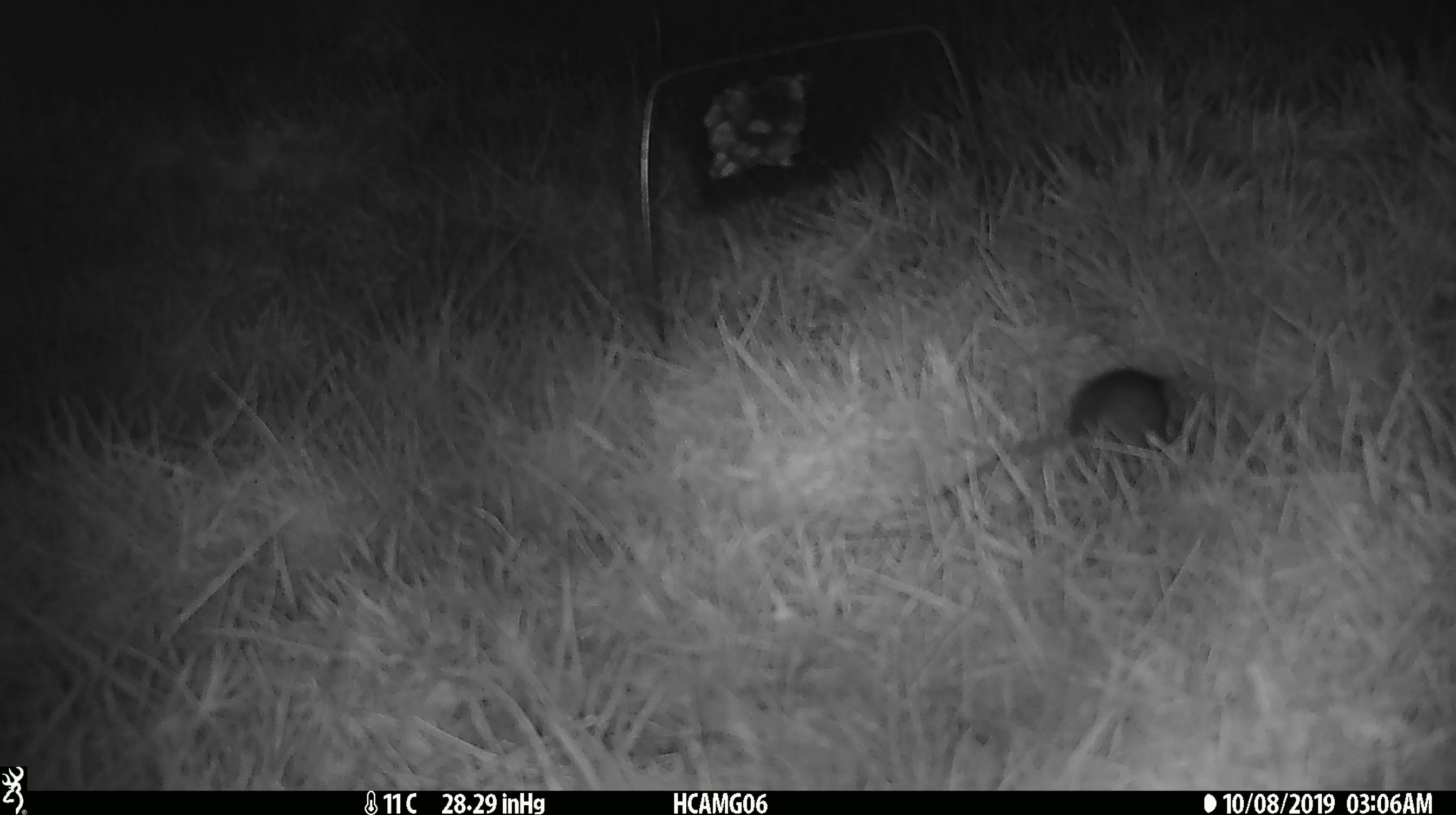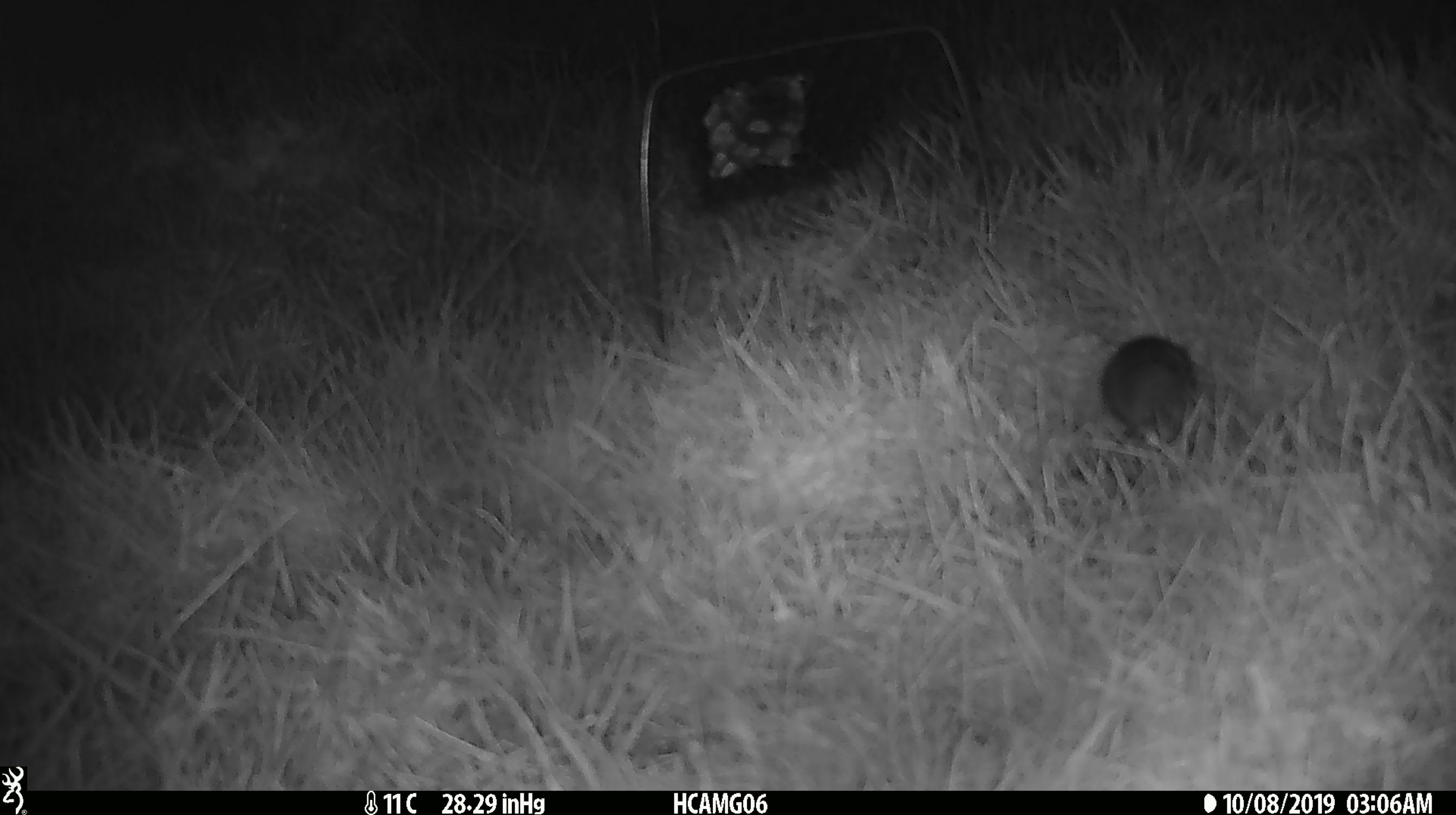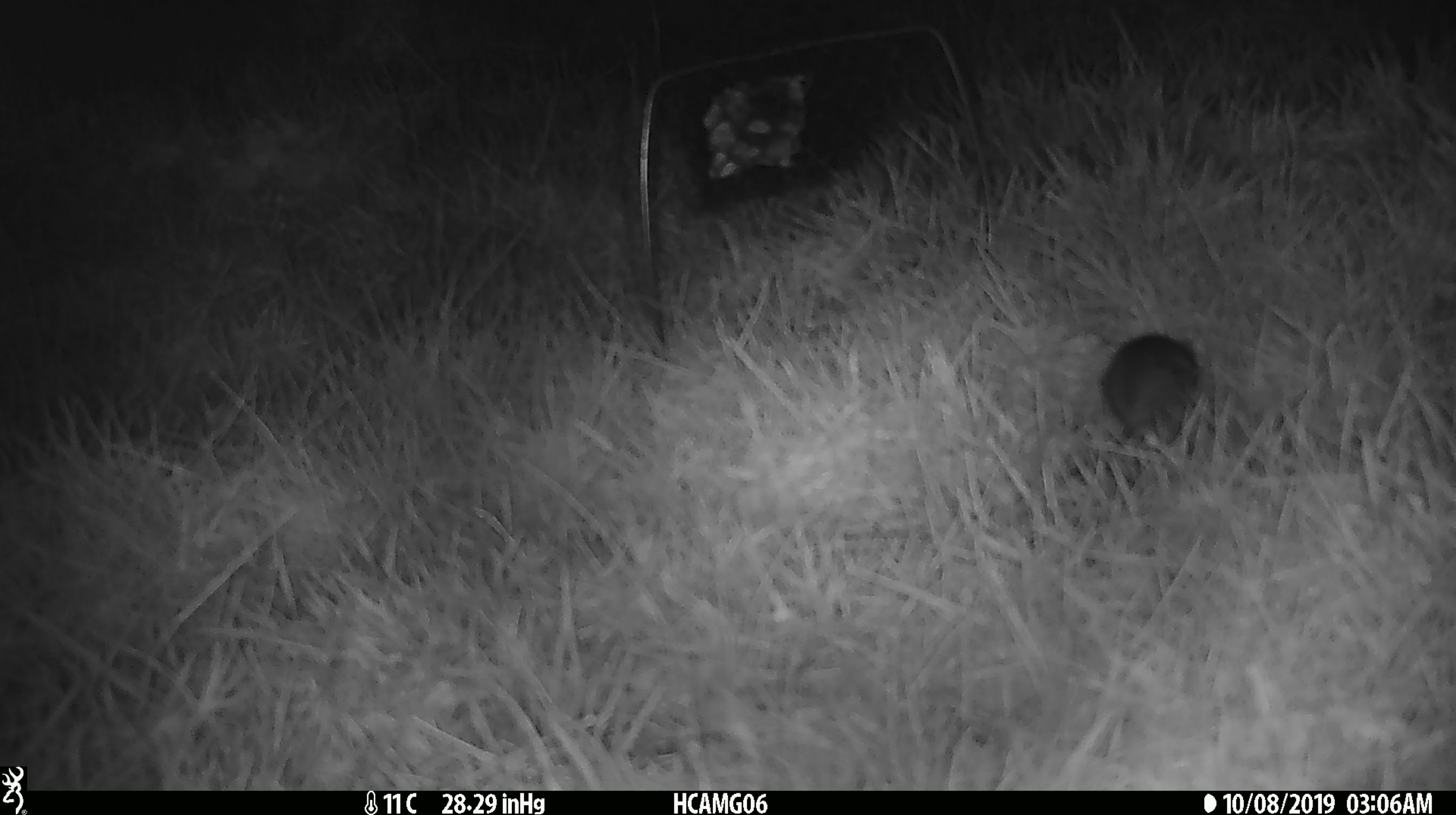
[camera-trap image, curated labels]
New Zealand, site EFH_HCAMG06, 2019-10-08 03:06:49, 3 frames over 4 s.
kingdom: Animalia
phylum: Chordata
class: Mammalia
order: Rodentia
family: Muridae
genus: Mus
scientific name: Mus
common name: mouse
Mouse (Mus).